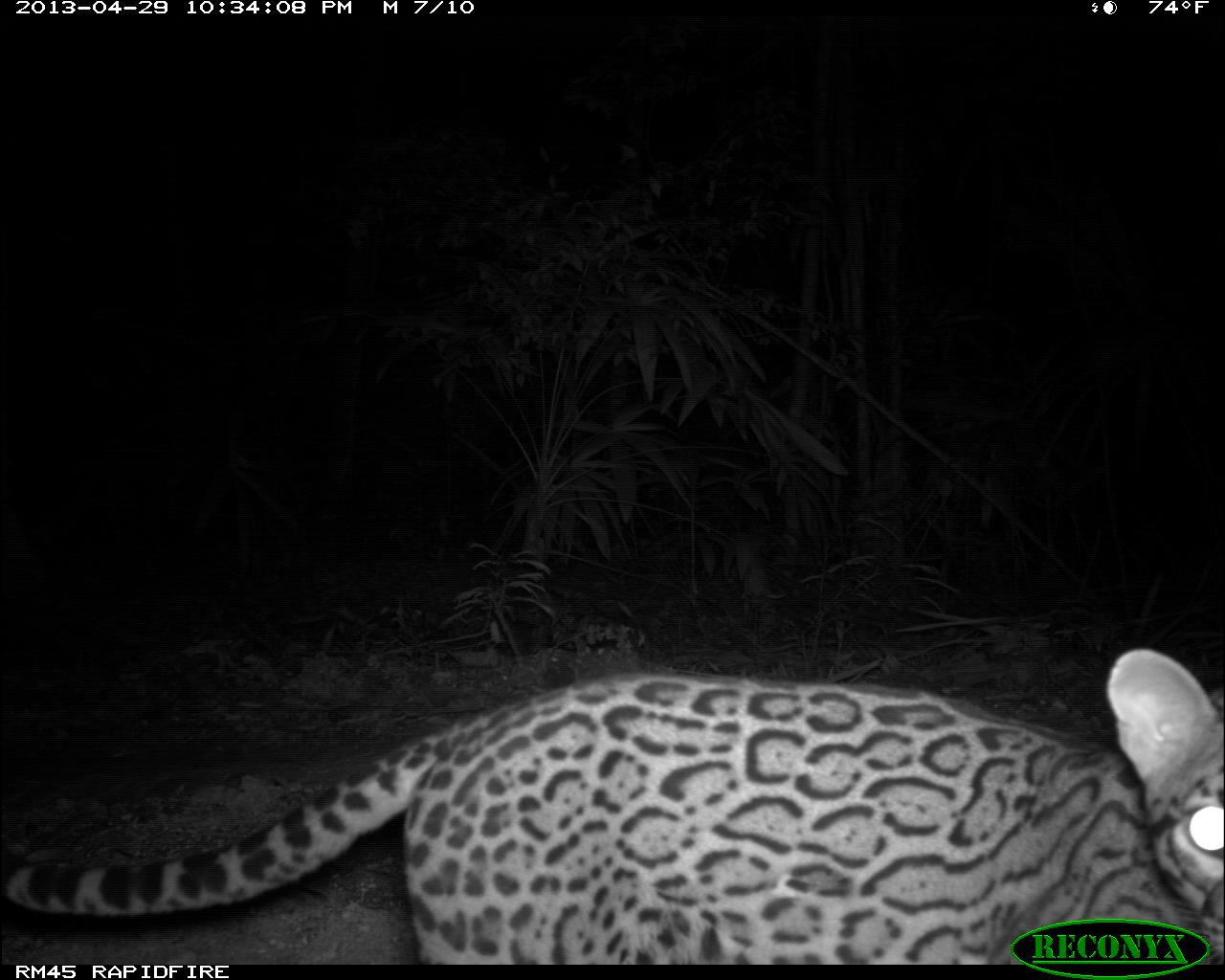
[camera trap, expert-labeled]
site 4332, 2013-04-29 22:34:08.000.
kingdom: Animalia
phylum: Chordata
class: Mammalia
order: Carnivora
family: Felidae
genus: Leopardus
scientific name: Leopardus pardalis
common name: ocelot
Leopardus pardalis (ocelot), count 1.